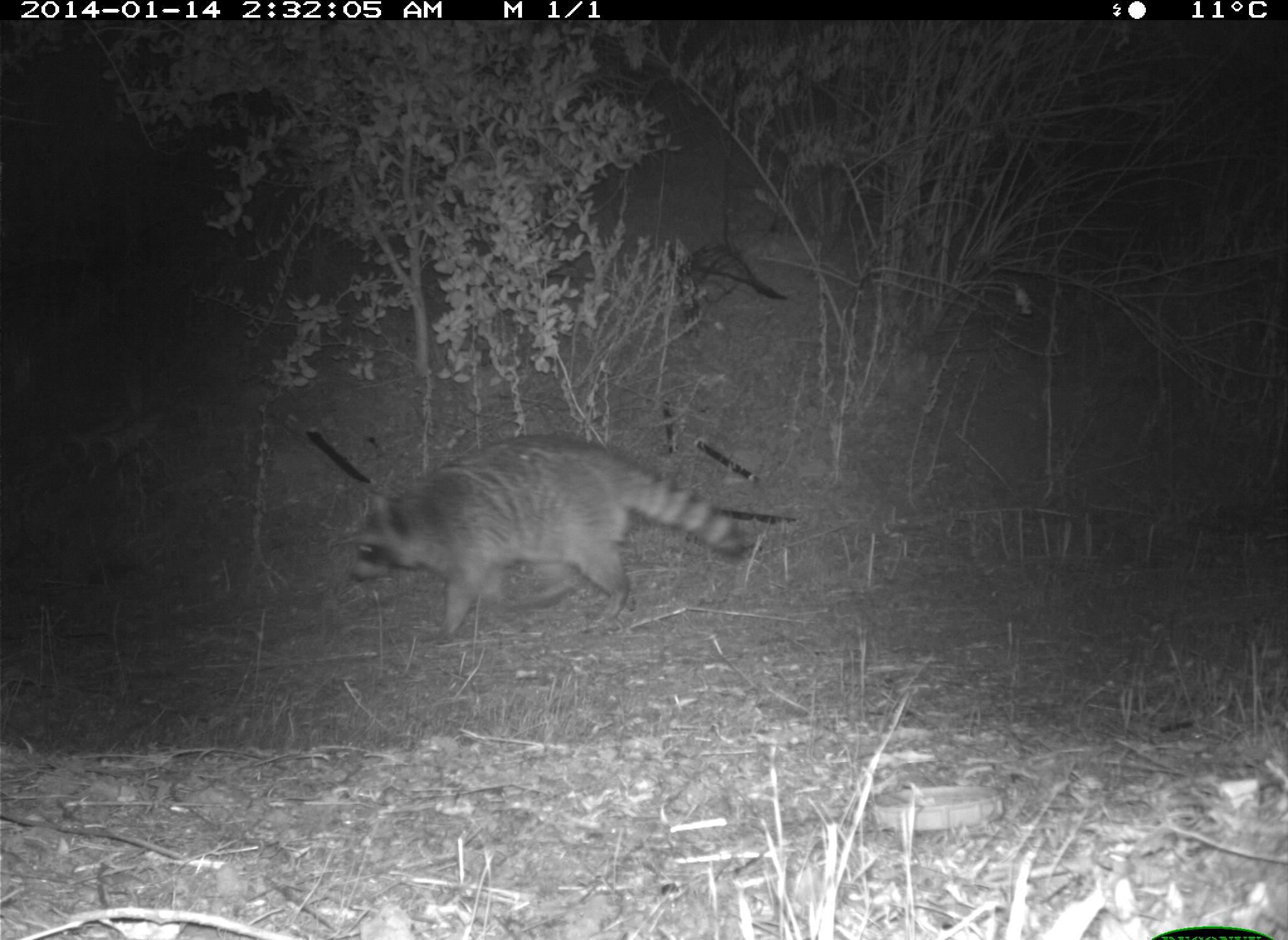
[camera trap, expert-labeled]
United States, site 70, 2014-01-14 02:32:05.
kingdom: Animalia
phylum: Chordata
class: Mammalia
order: Carnivora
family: Procyonidae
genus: Procyon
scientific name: Procyon lotor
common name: raccoon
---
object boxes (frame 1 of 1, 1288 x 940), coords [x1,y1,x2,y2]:
raccoon: [349,435,754,647]